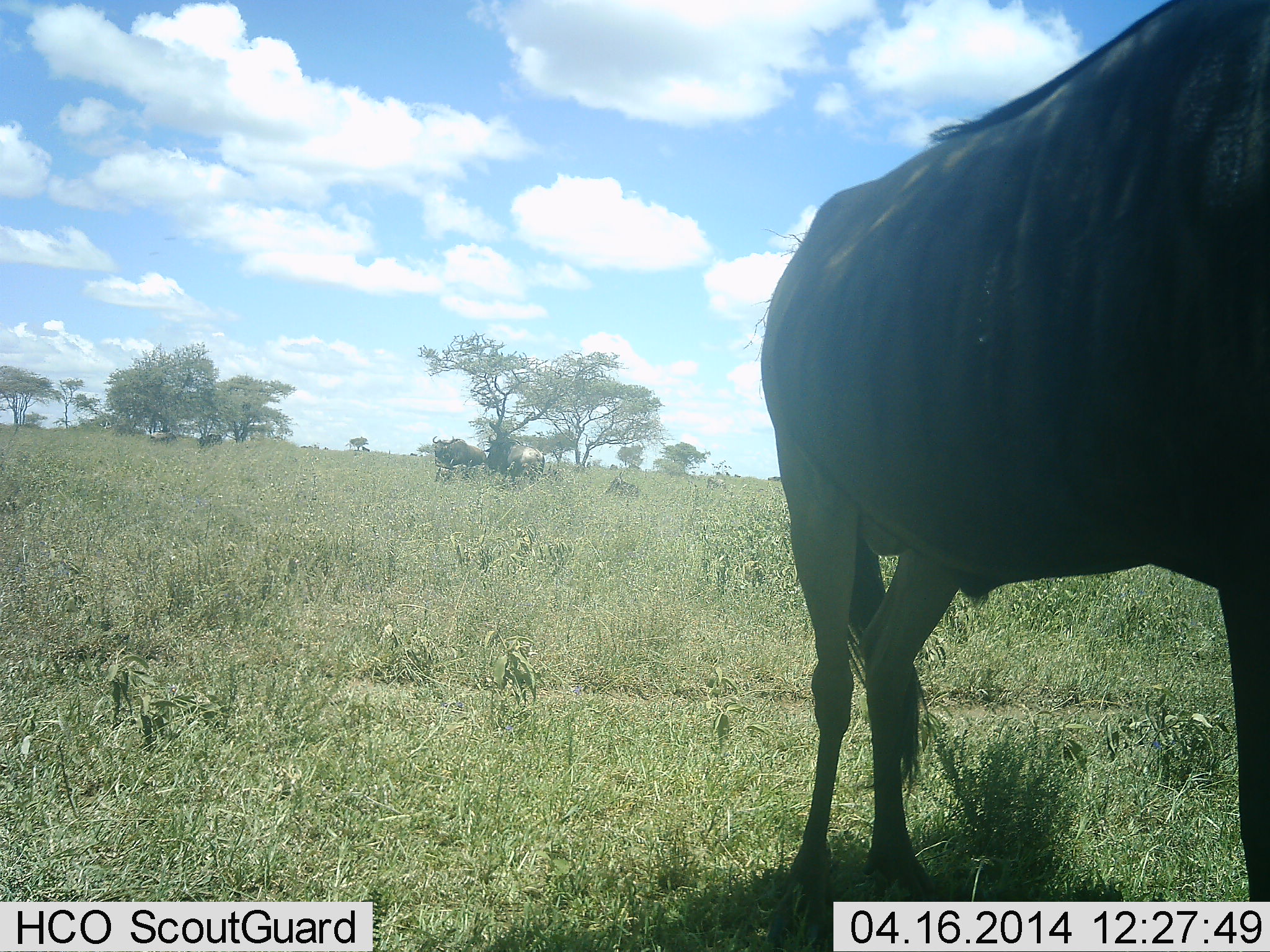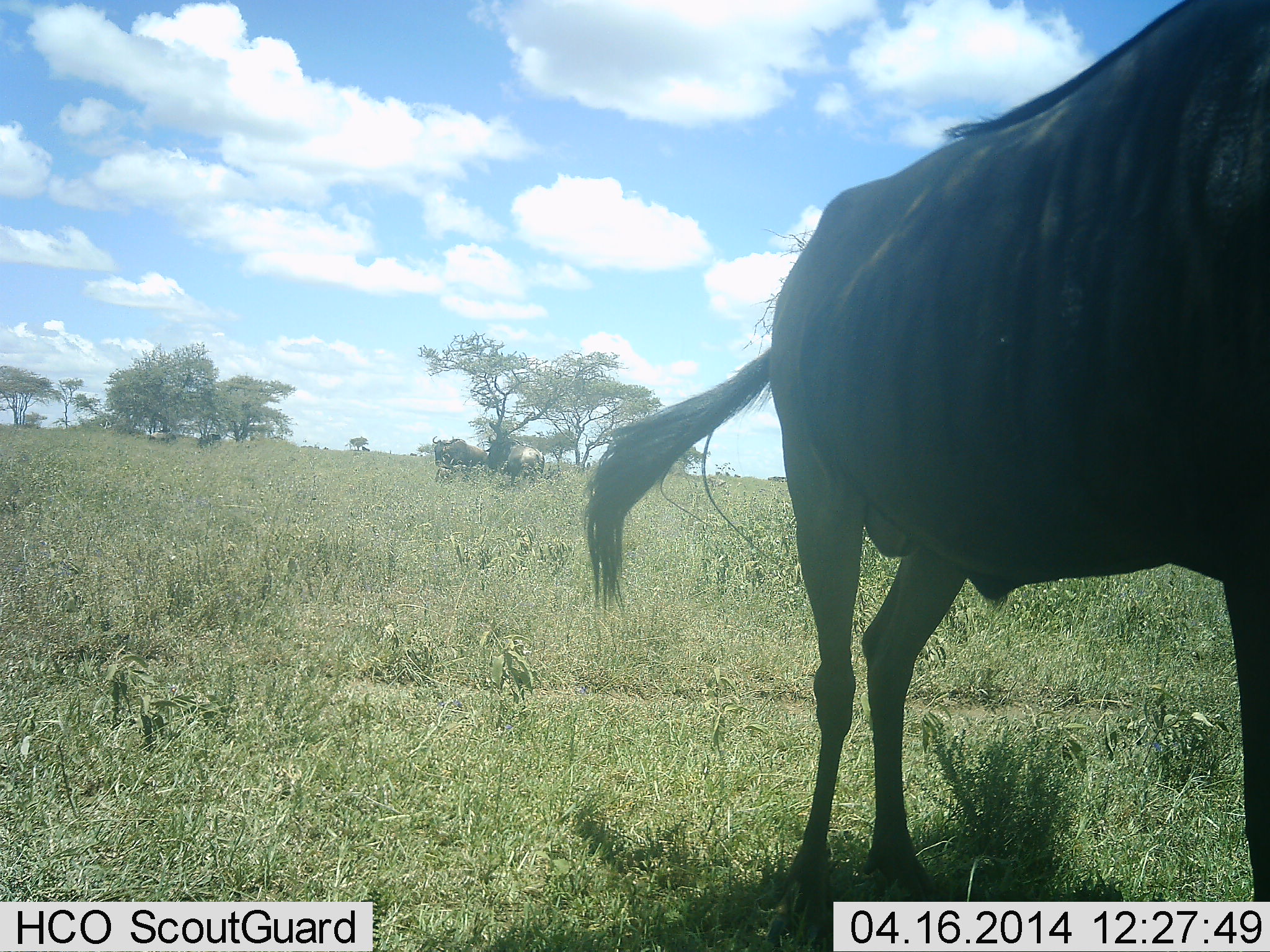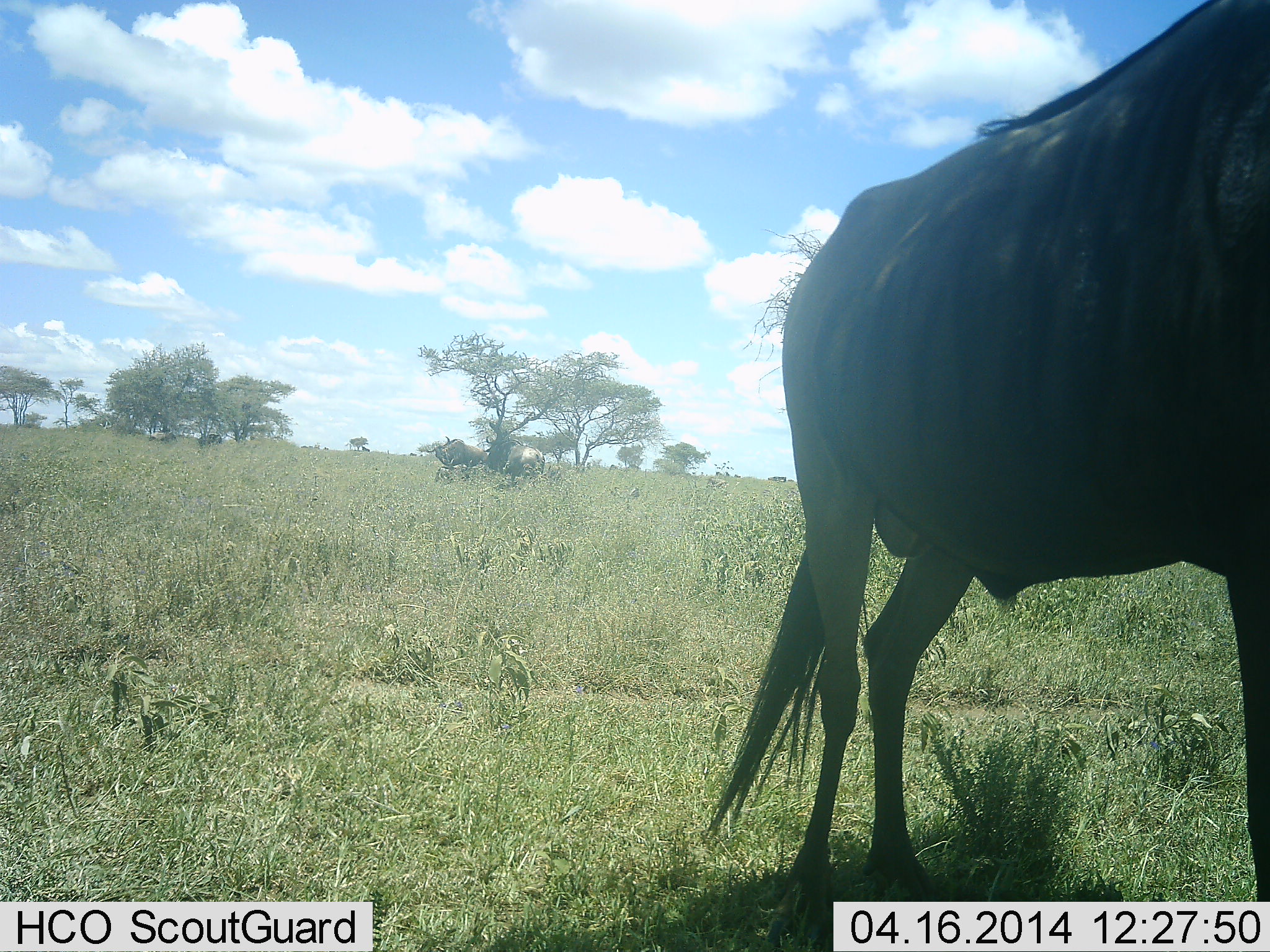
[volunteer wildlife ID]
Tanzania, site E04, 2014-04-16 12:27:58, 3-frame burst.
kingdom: Animalia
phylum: Chordata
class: Mammalia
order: Artiodactyla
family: Bovidae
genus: Connochaetes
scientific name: Connochaetes taurinus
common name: blue wildebeest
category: wildebeest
Wildebeest (blue wildebeest) (Connochaetes taurinus), count 3. Behavior (volunteer vote fractions): standing 90%, resting 0%, moving 20%, interacting 0%. Young present (vote fraction): 0%. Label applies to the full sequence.